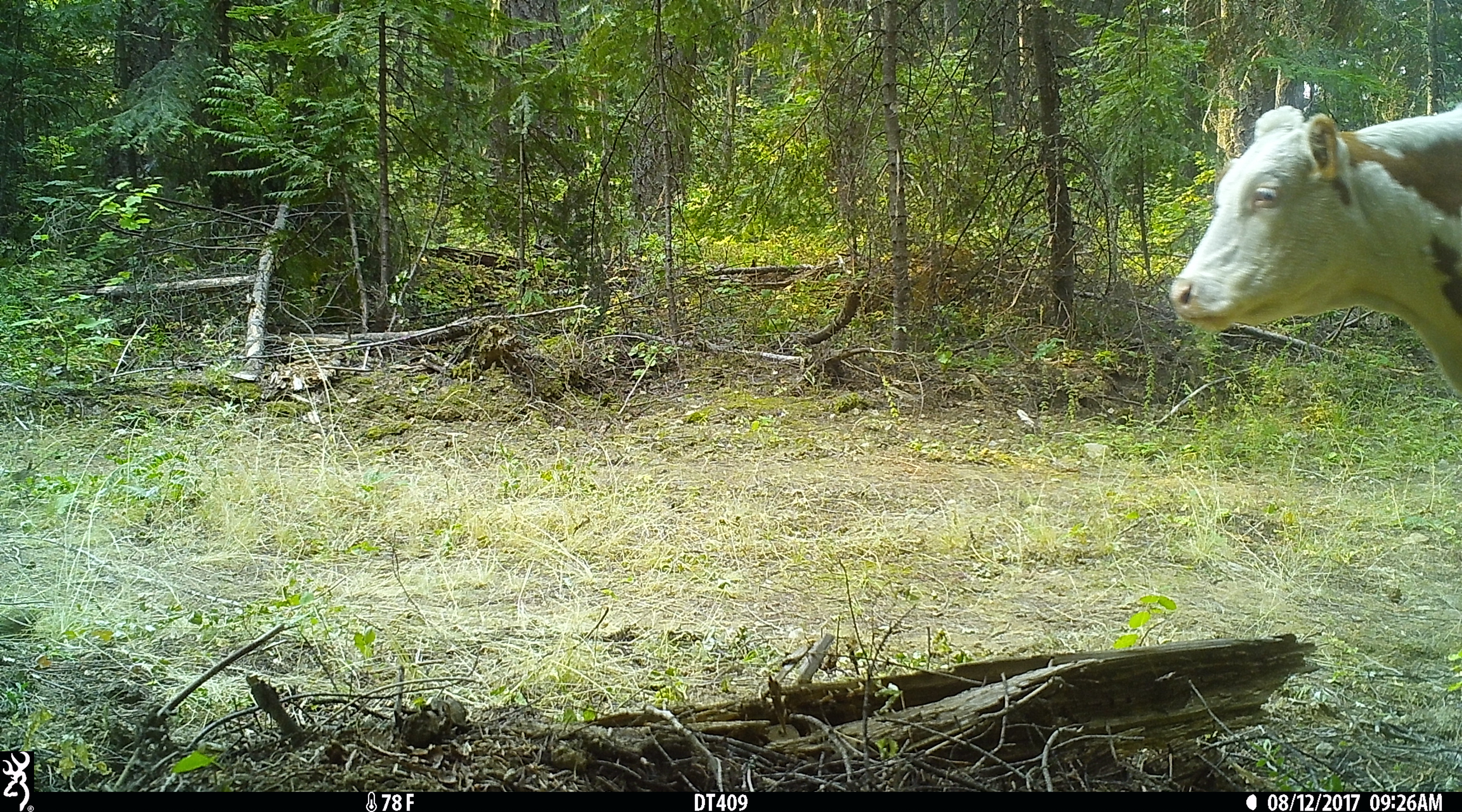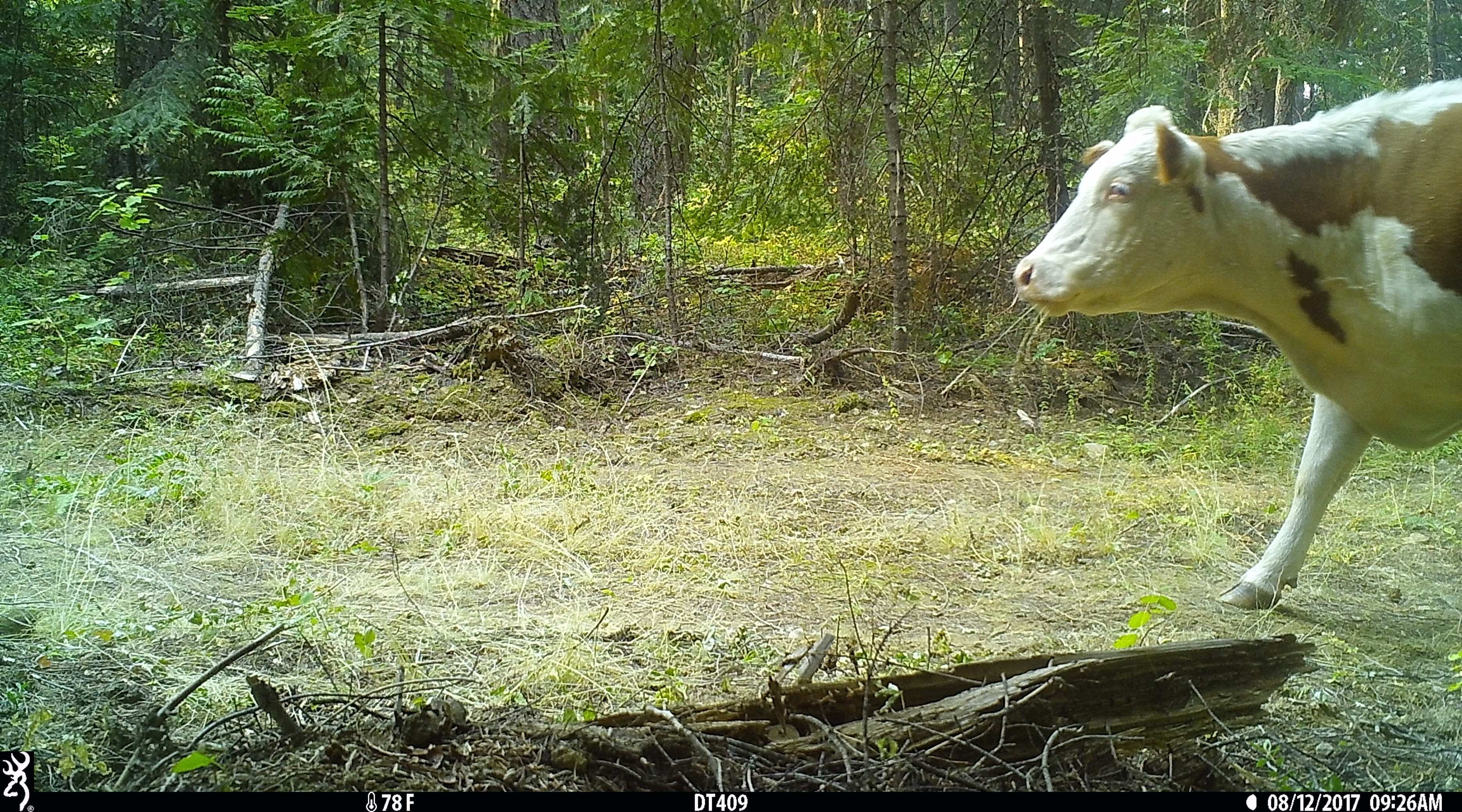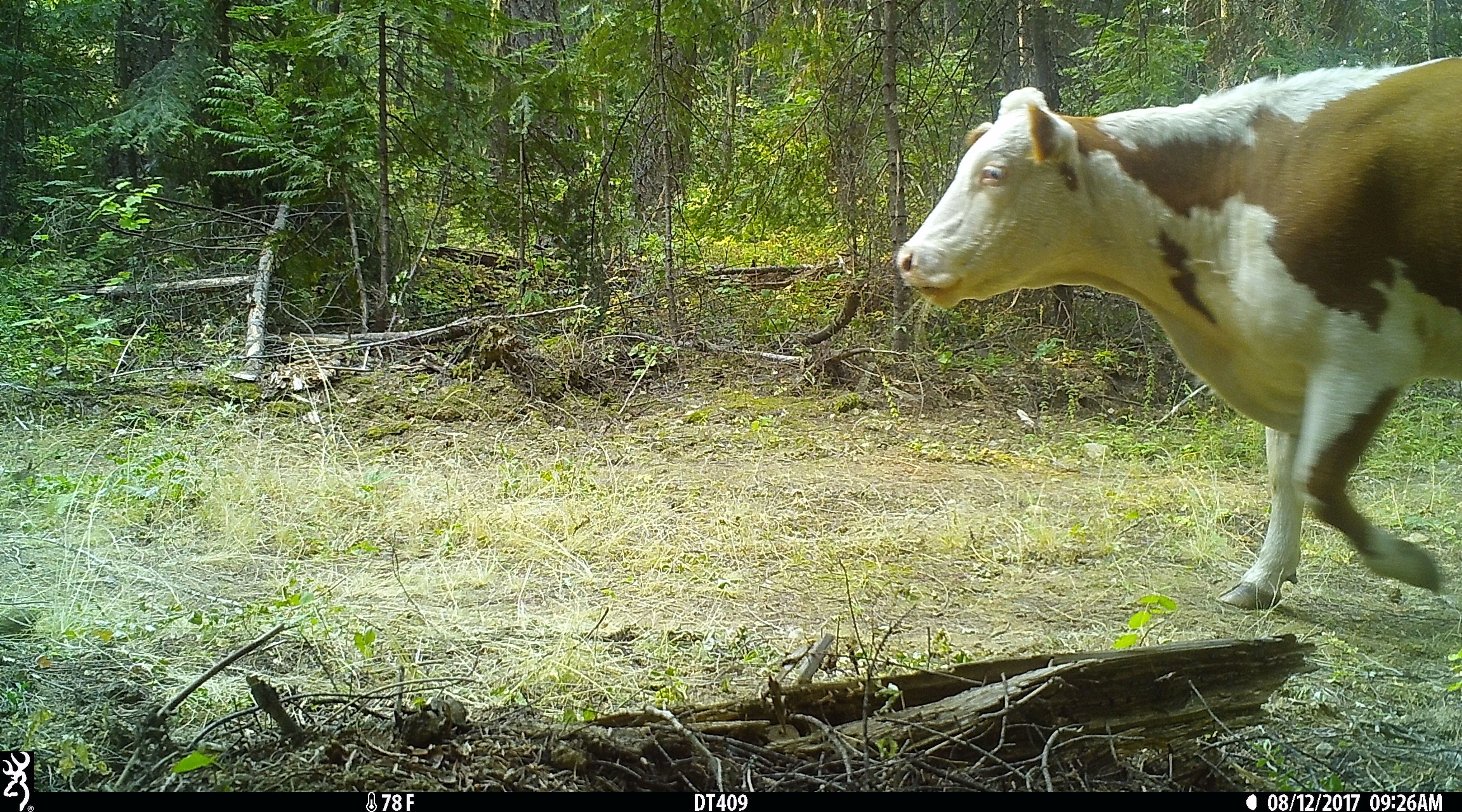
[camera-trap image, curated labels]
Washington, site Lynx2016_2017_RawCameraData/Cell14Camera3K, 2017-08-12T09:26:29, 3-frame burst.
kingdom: Animalia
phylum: Chordata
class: Mammalia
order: Artiodactyla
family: Bovidae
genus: Bos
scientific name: Bos taurus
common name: domestic cattle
Domestic cattle (Bos taurus). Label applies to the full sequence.